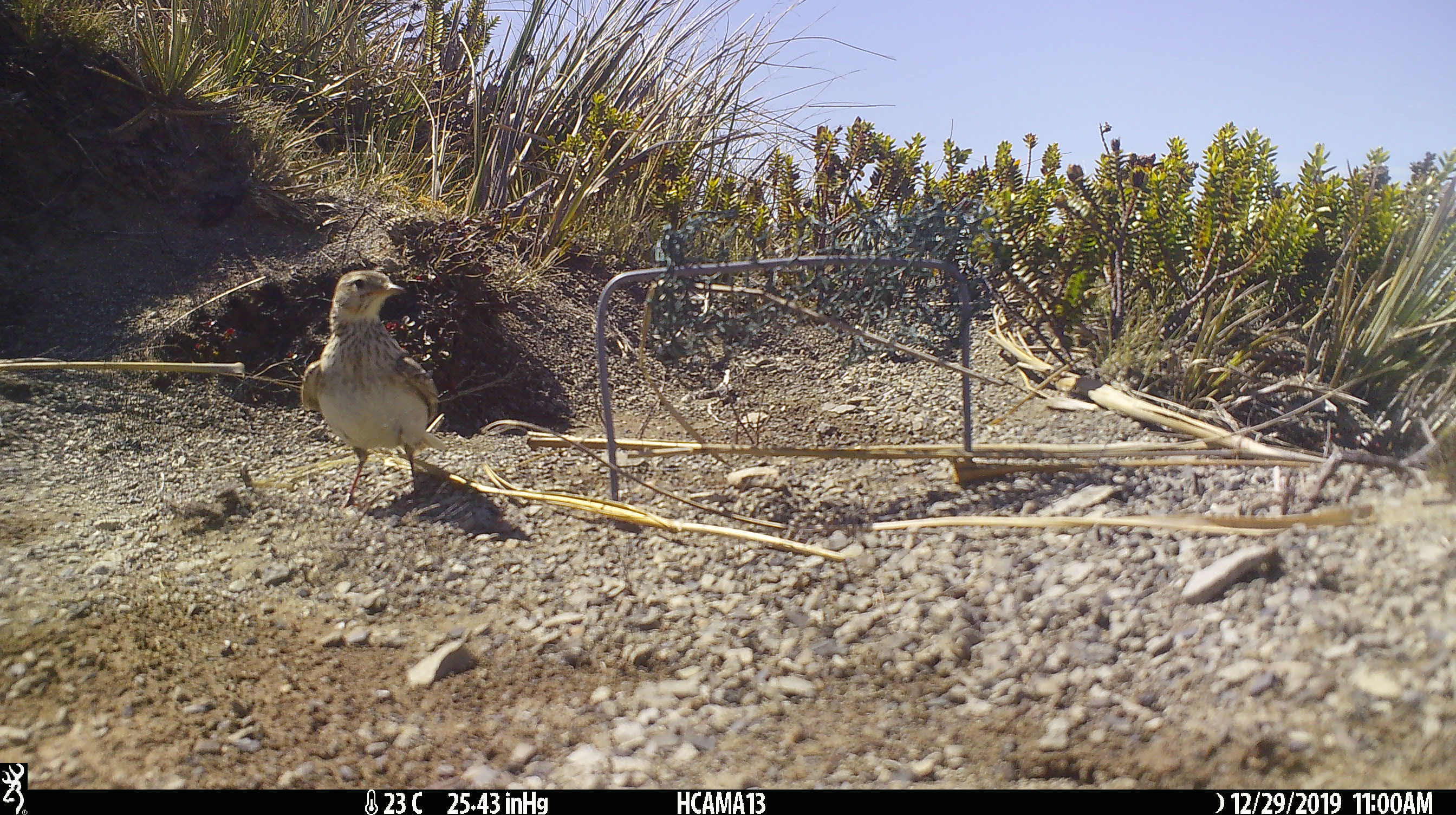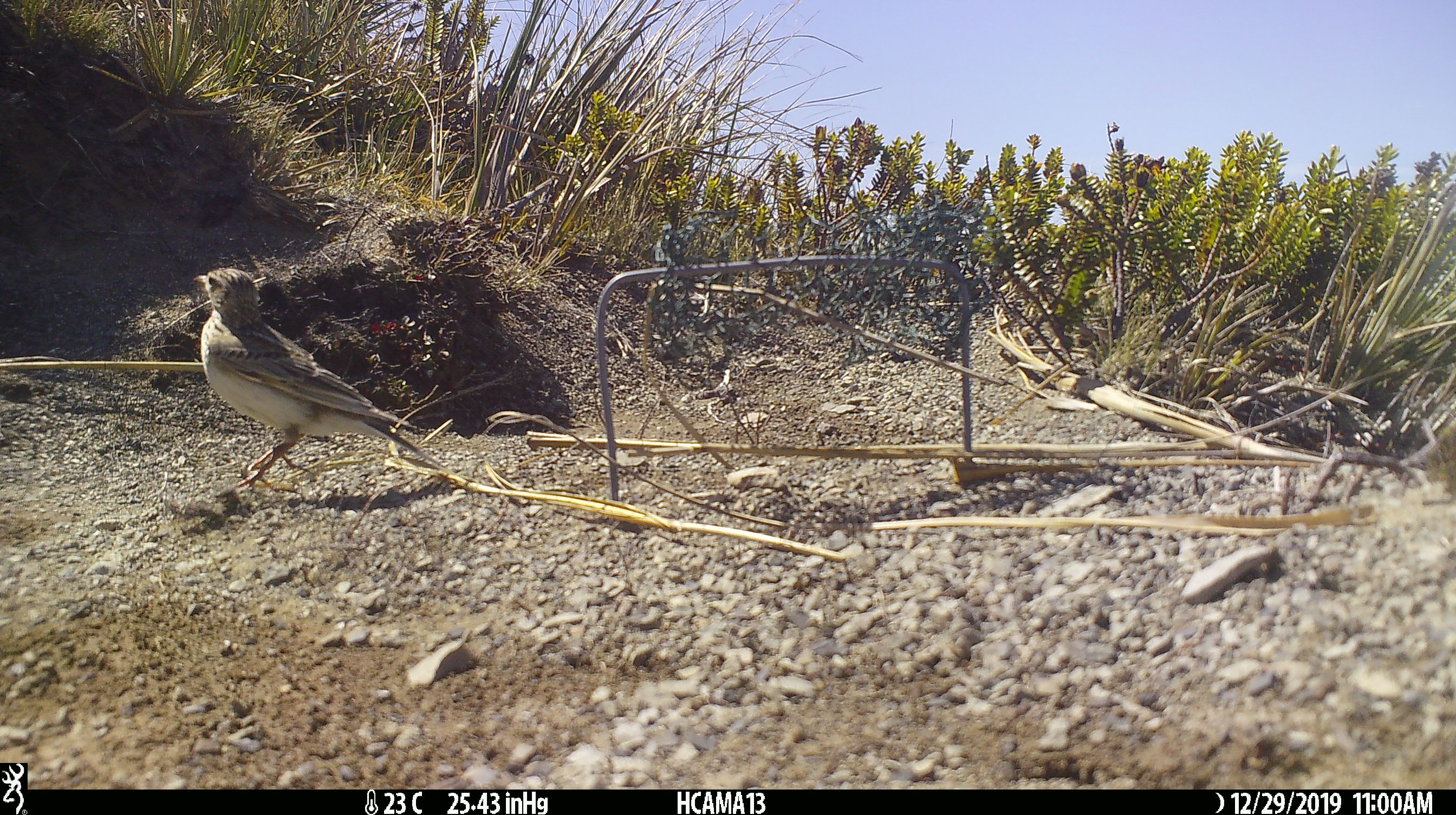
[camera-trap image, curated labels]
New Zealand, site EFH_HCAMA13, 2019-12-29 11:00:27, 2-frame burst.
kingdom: Animalia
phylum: Chordata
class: Aves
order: Passeriformes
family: Motacillidae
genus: Anthus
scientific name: Anthus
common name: pipit